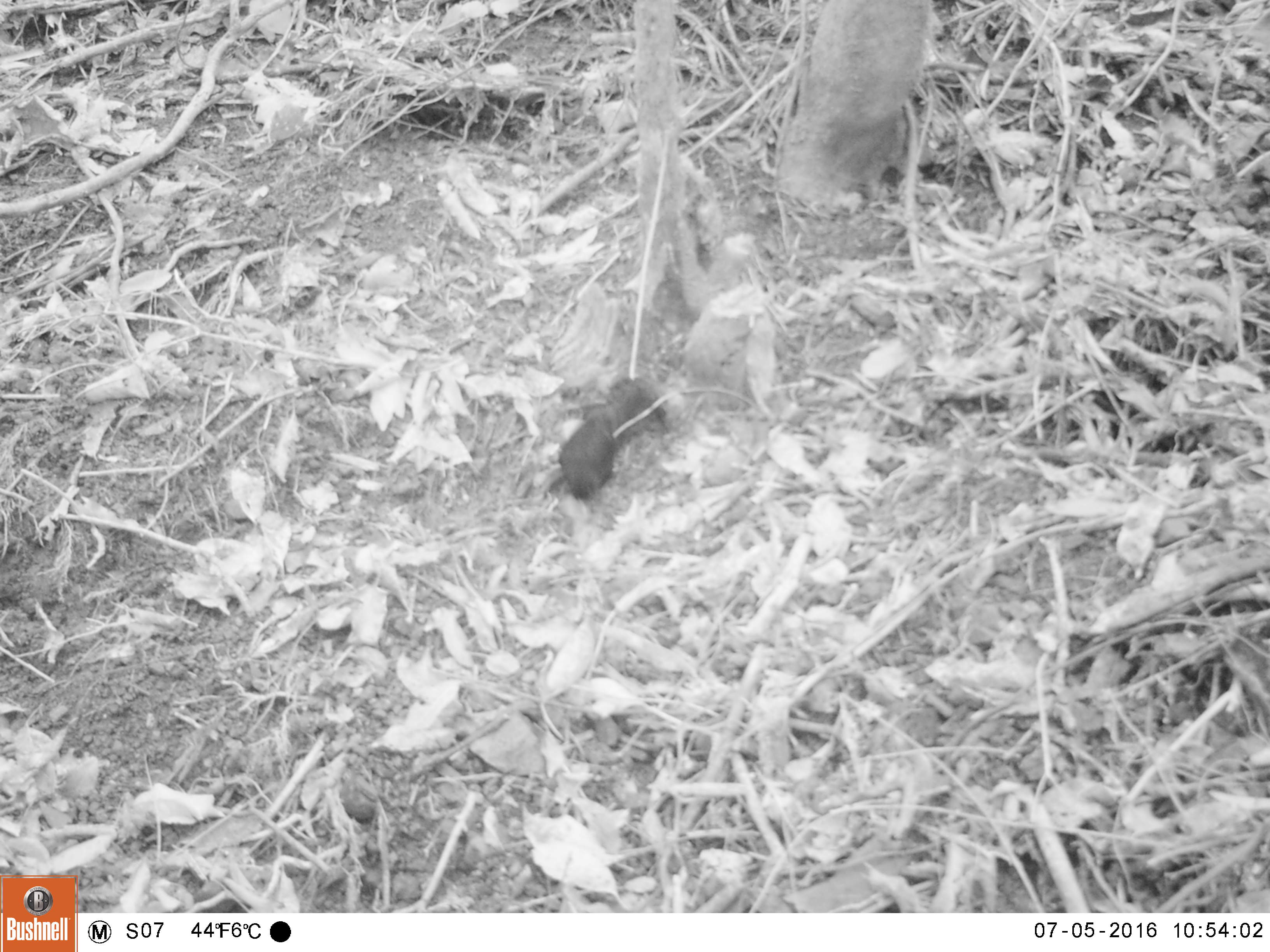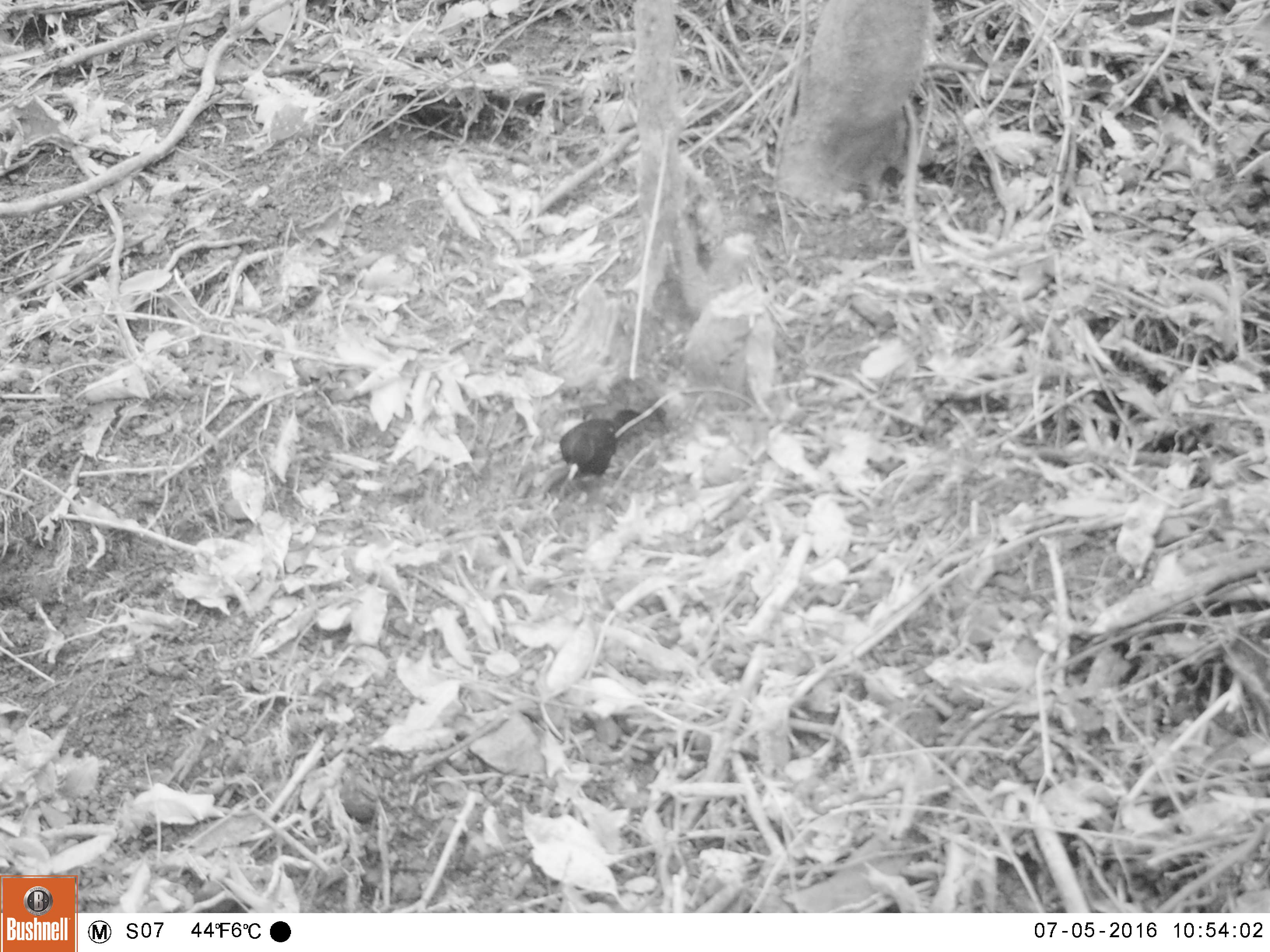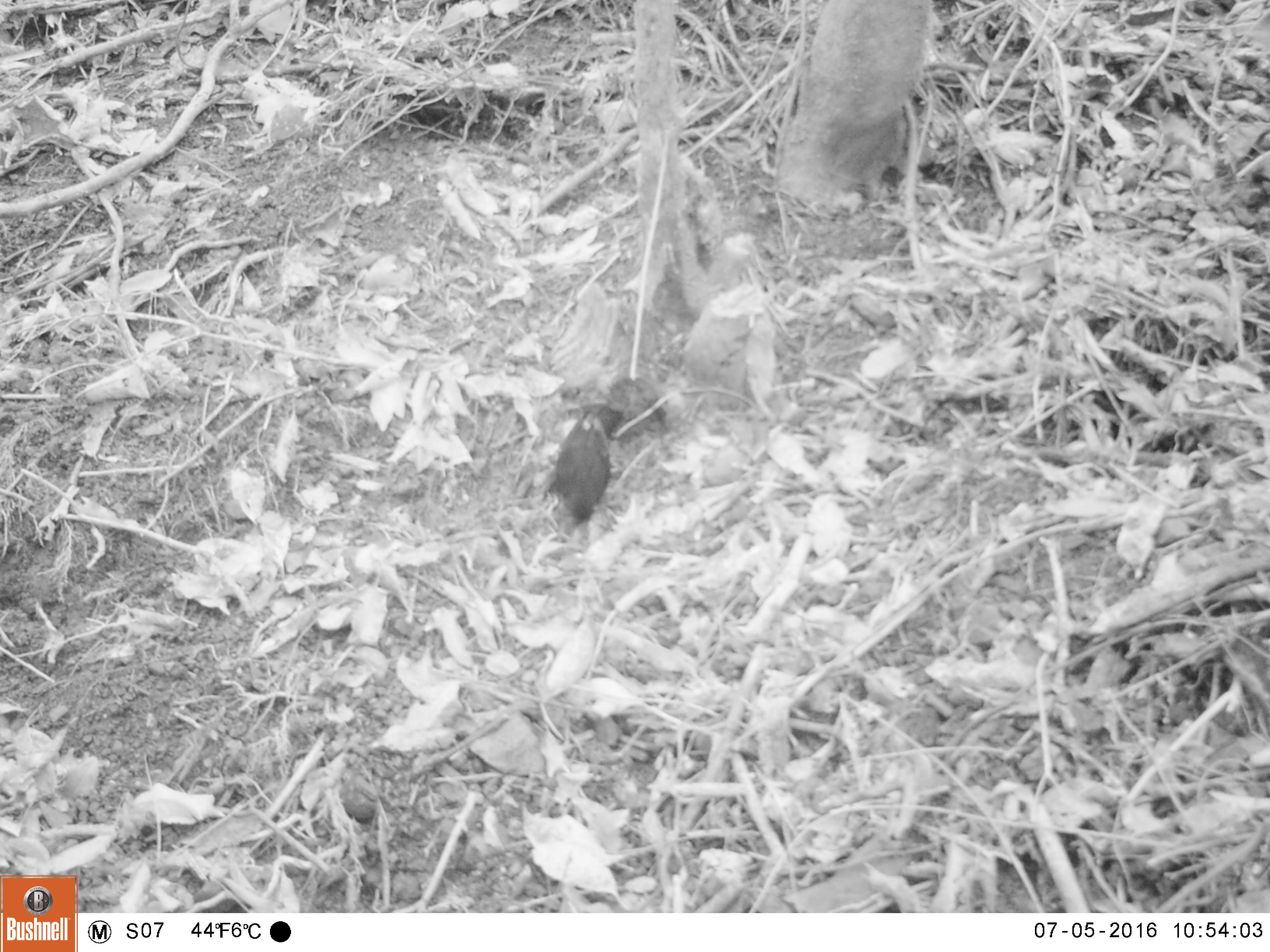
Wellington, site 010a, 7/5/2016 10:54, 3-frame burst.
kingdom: Animalia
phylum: Chordata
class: Aves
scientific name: Aves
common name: bird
Bird (Aves).